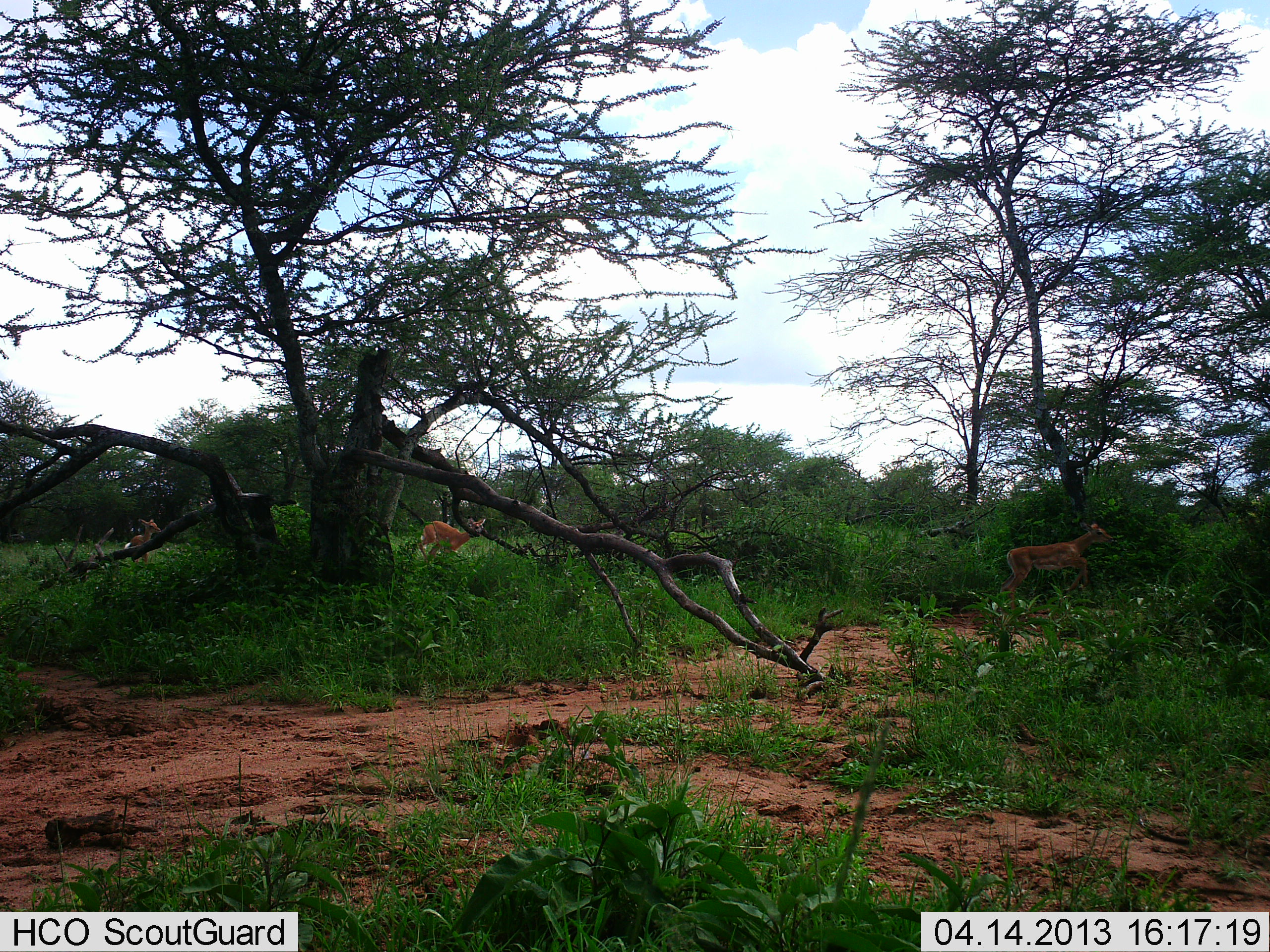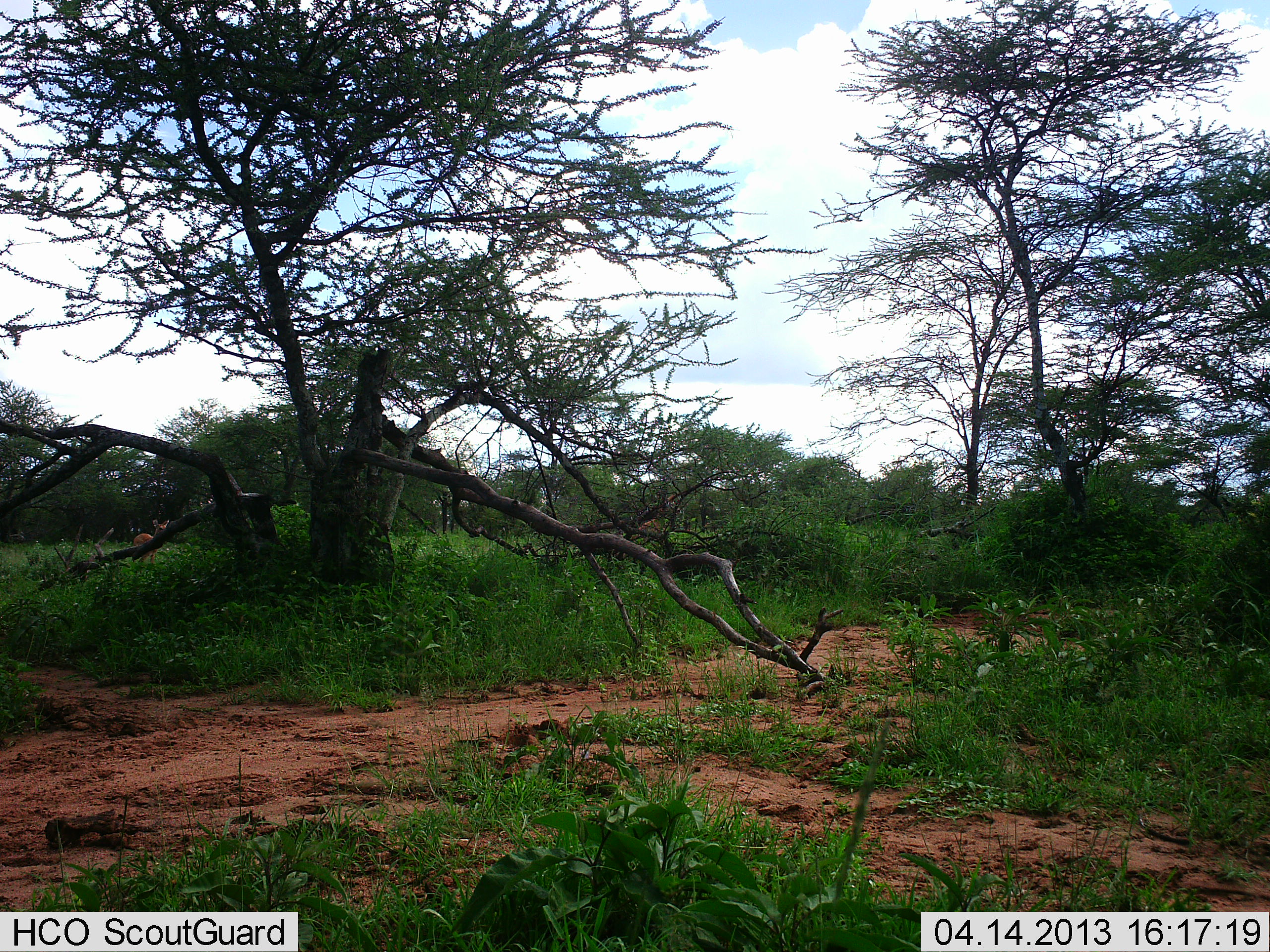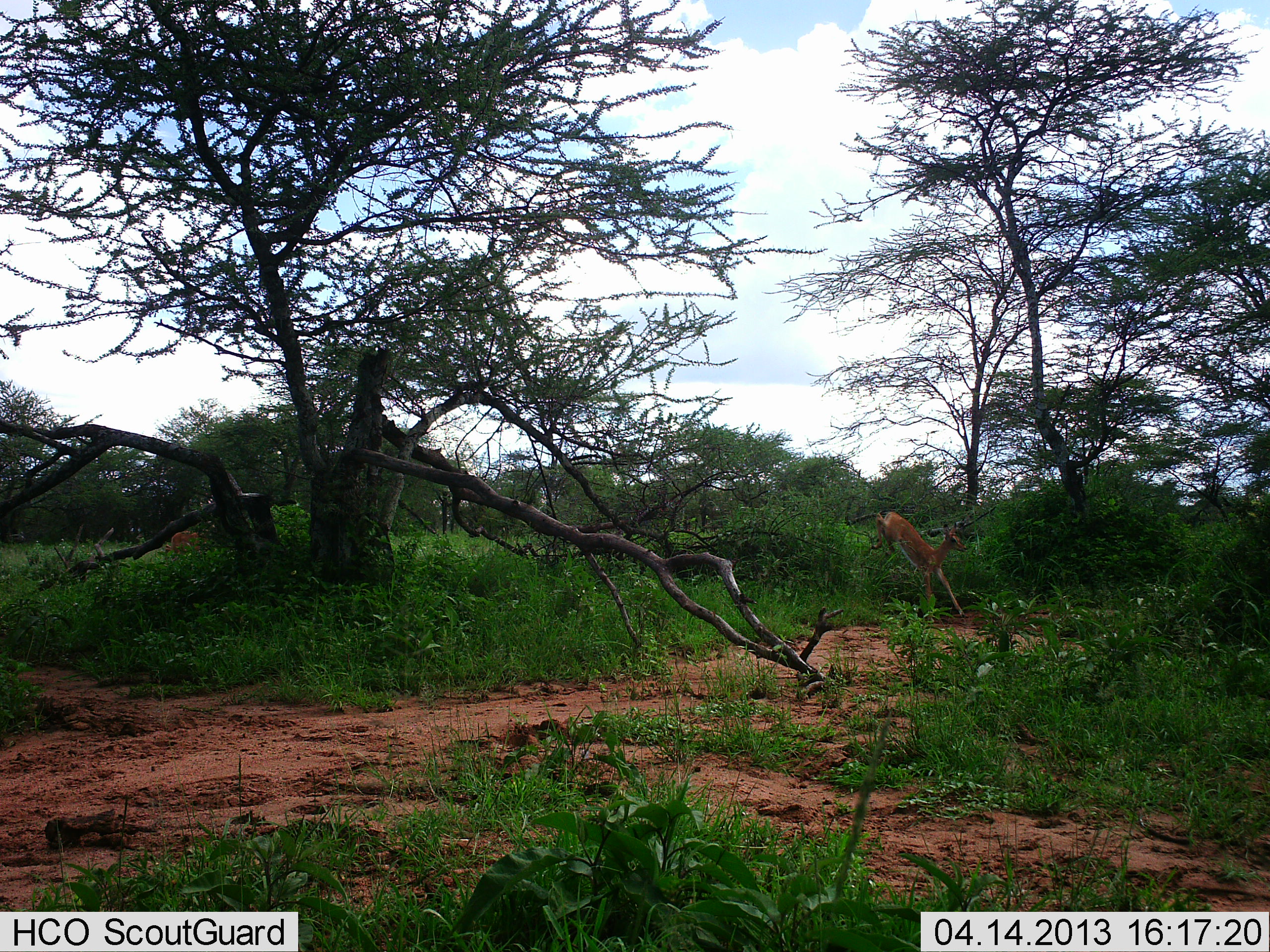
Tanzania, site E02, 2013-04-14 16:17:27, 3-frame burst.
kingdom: Animalia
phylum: Chordata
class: Mammalia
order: Artiodactyla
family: Bovidae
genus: Aepyceros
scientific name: Aepyceros melampus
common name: impala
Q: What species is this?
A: Impala (Aepyceros melampus).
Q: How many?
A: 3.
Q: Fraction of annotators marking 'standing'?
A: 15%.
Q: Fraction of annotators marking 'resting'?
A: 0%.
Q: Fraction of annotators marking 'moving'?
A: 92%.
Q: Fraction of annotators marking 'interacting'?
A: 0%.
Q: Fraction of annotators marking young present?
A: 0%.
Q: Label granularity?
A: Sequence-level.